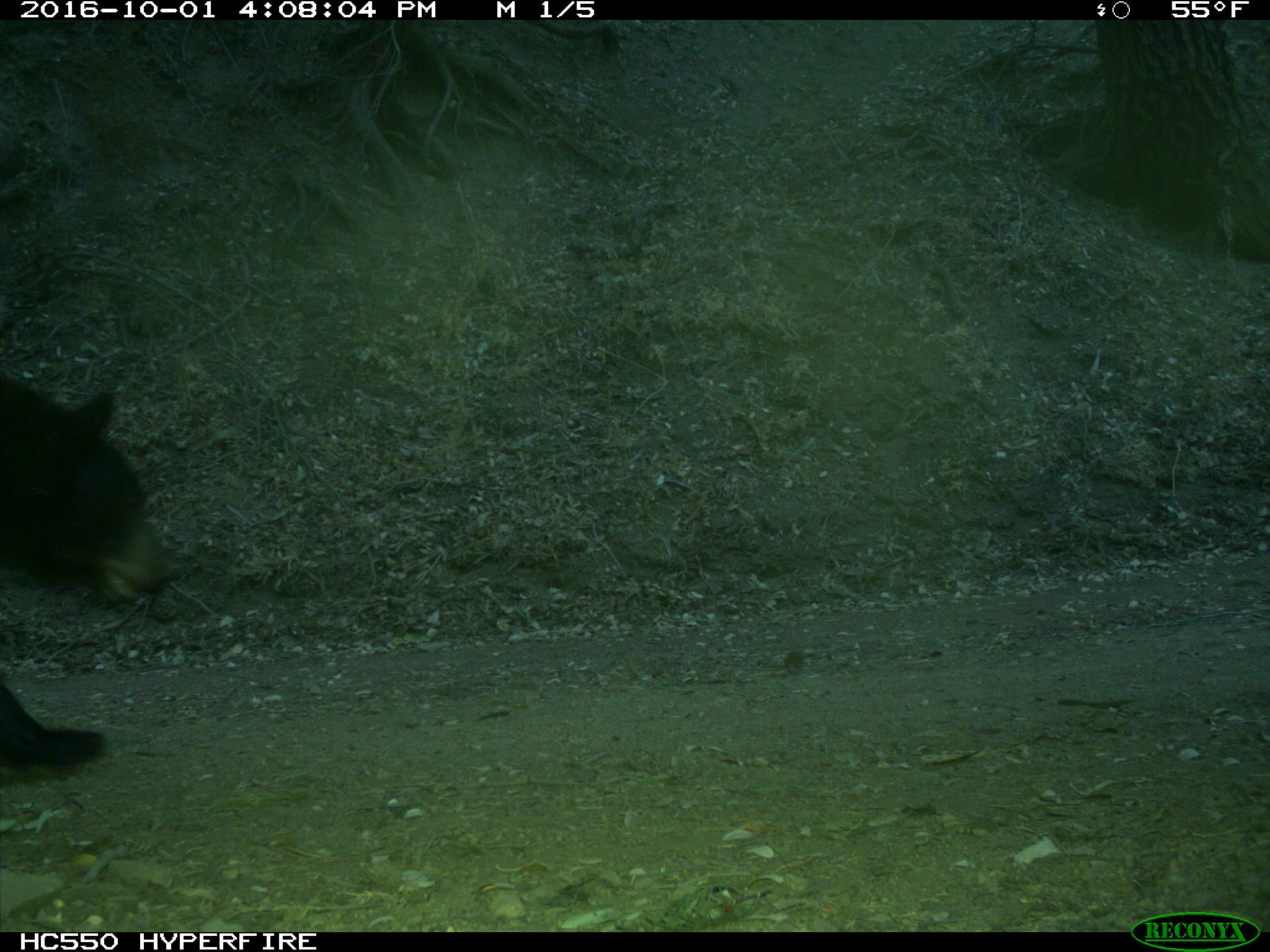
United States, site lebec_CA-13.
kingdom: Animalia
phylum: Chordata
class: Mammalia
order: Carnivora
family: Ursidae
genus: Ursus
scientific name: Ursus americanus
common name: american black bear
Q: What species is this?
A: Ursus americanus (american black bear).